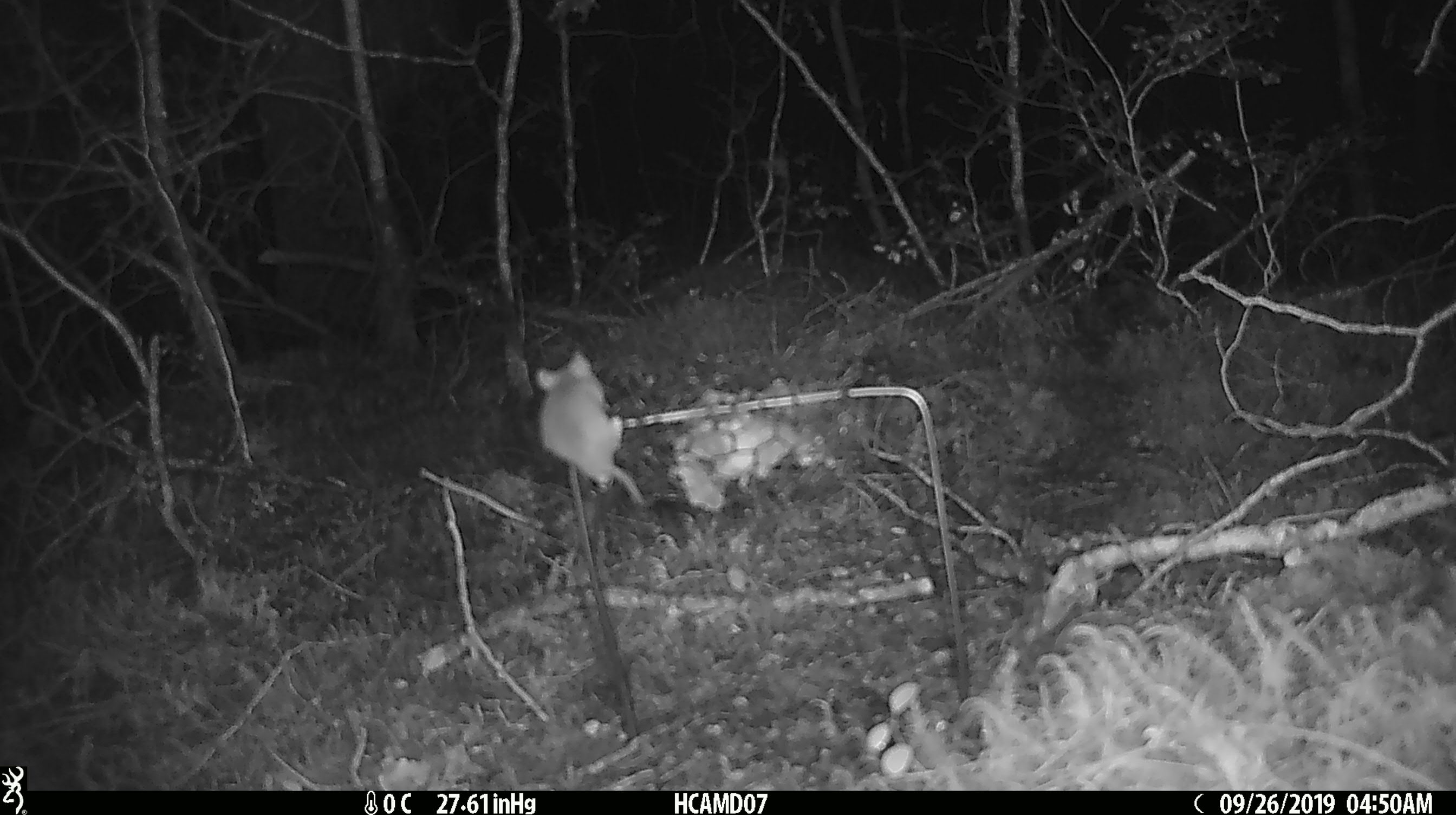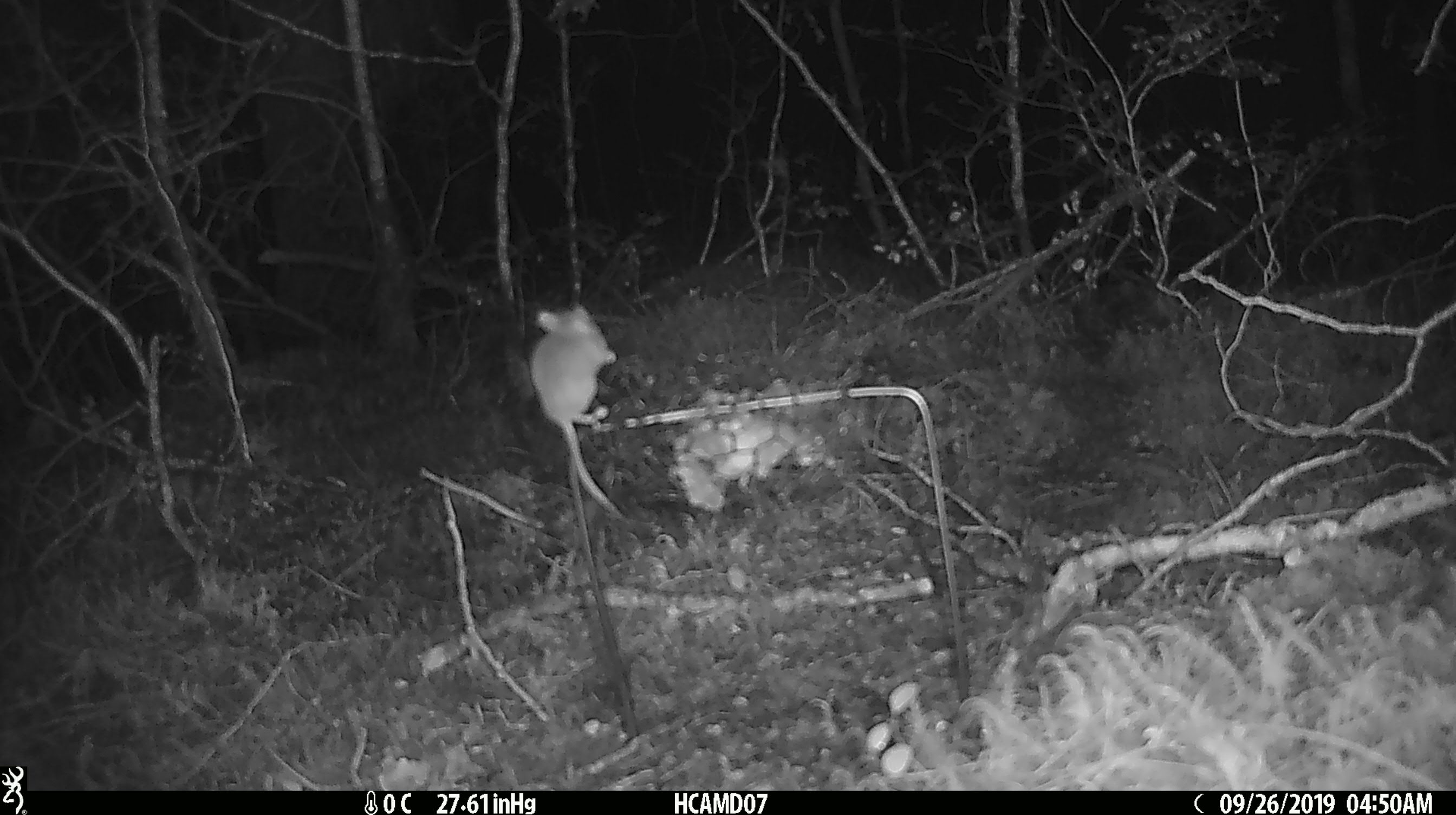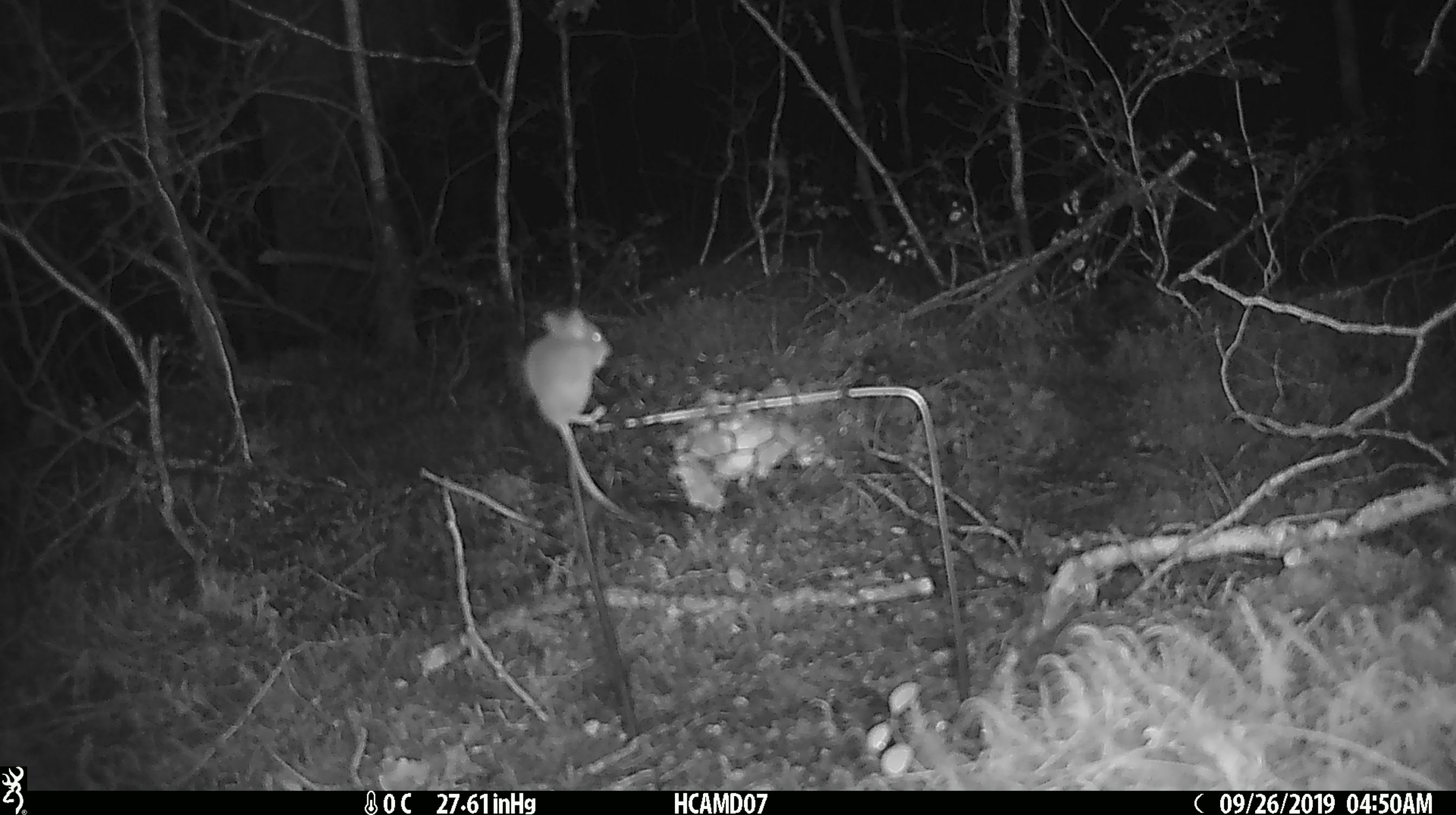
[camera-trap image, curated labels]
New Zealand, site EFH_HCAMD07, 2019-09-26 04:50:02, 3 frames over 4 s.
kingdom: Animalia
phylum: Chordata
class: Mammalia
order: Rodentia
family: Muridae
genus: Mus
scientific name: Mus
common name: mouse